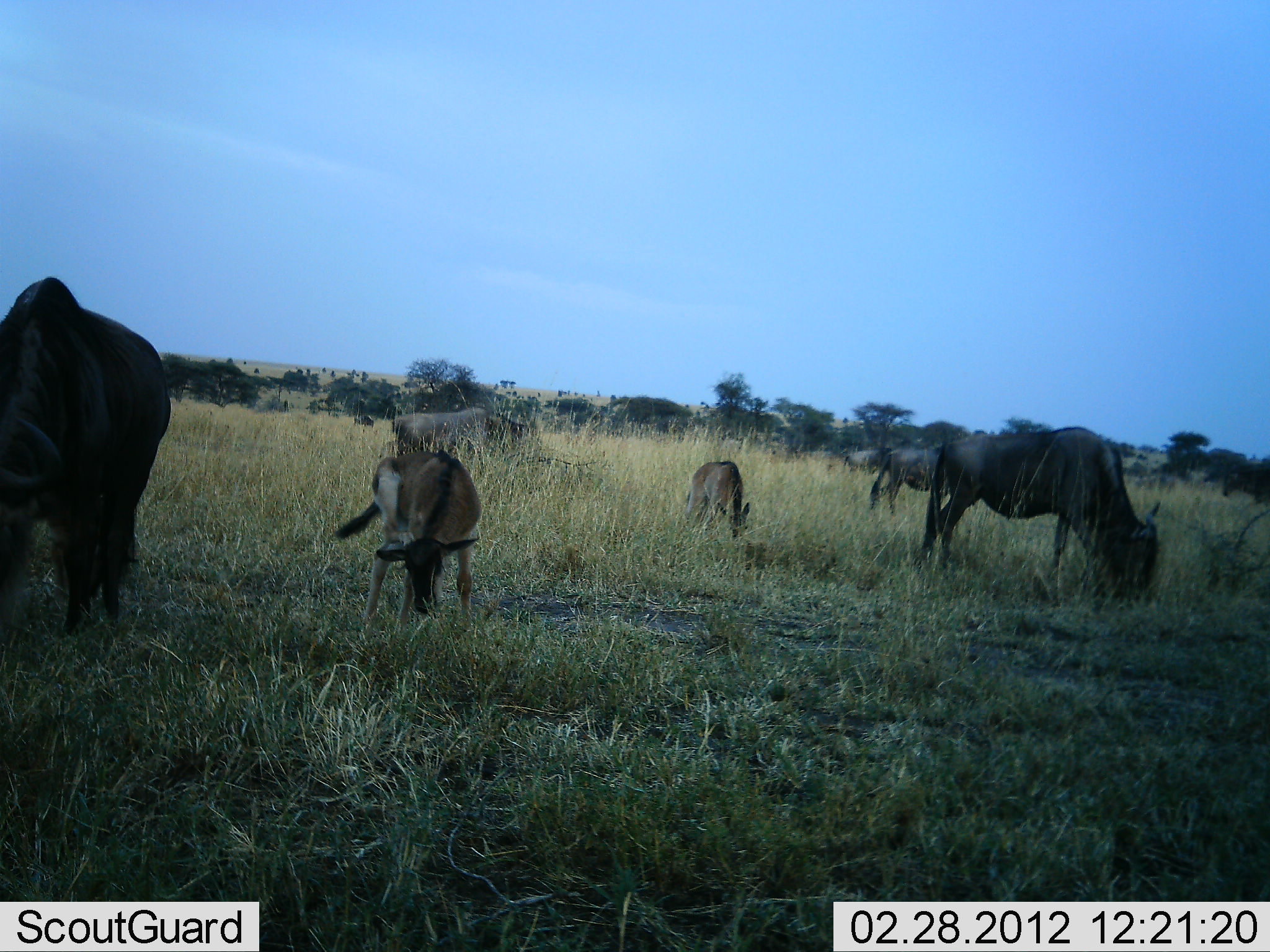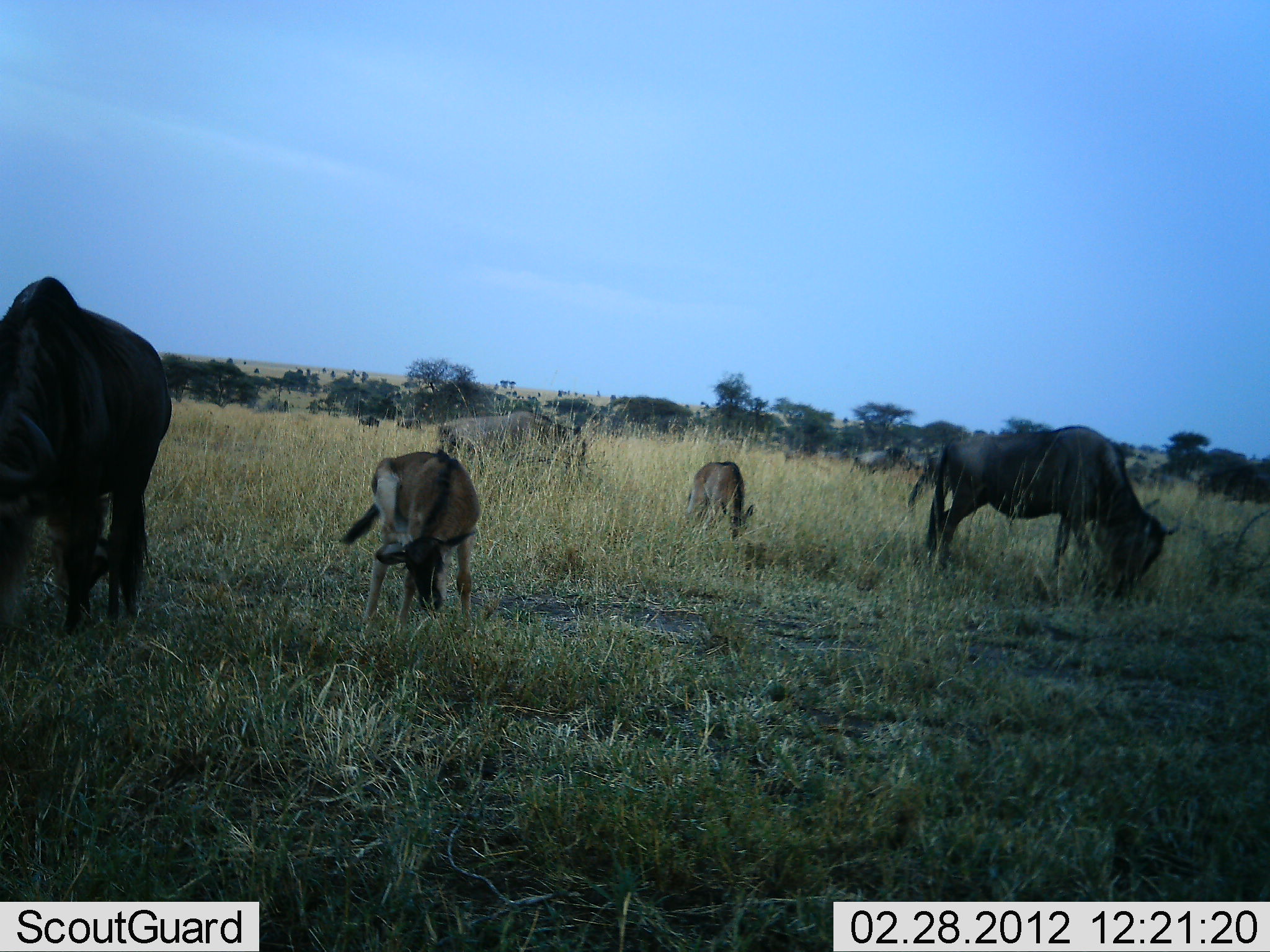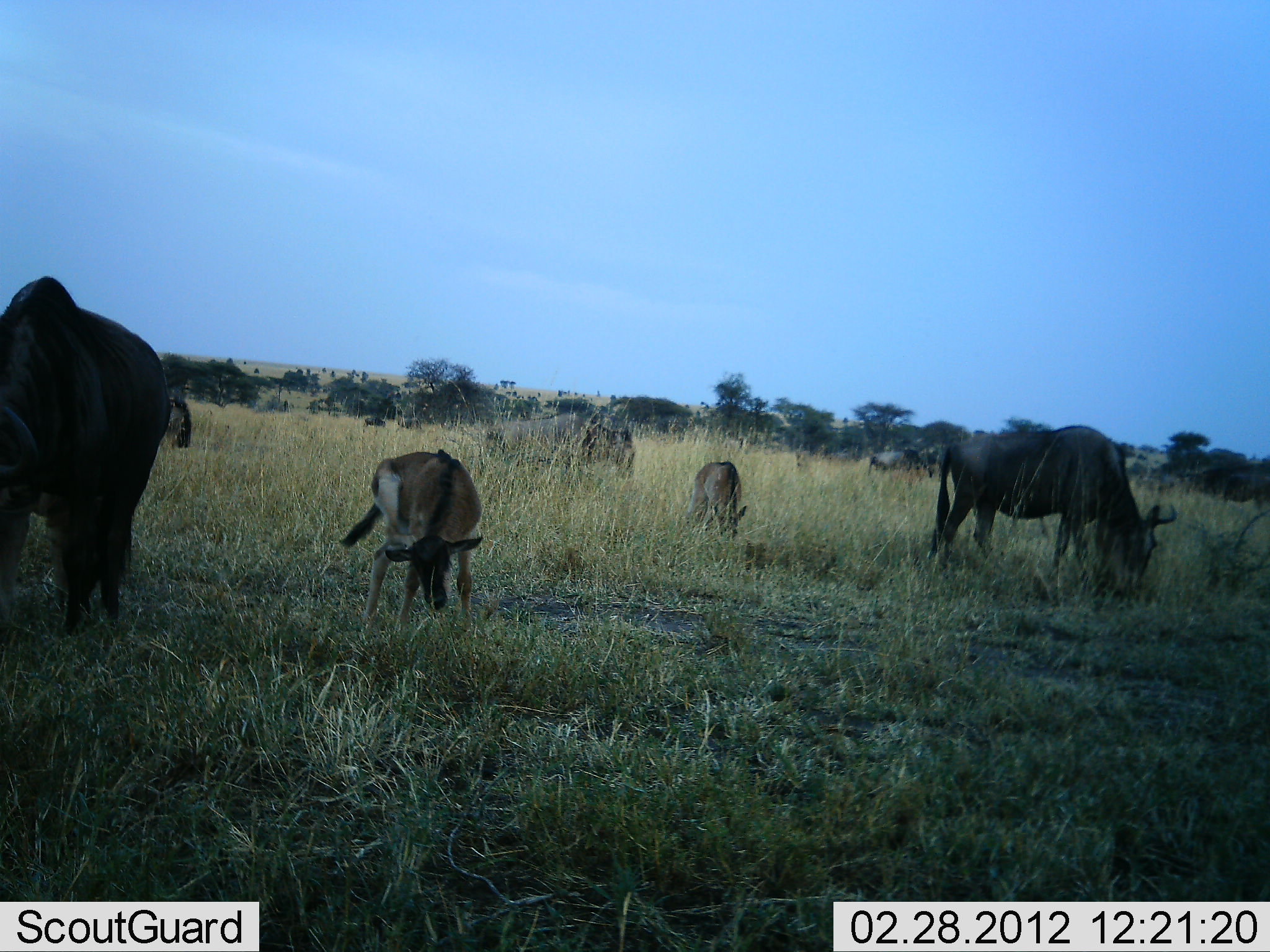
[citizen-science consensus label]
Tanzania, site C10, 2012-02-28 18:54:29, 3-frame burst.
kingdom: Animalia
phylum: Chordata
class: Mammalia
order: Artiodactyla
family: Bovidae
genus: Connochaetes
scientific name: Connochaetes taurinus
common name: blue wildebeest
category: wildebeest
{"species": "wildebeest (blue wildebeest) (Connochaetes taurinus)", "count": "11-50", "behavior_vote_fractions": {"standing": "42%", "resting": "0%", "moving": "54%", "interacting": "8%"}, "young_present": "83%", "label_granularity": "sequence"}